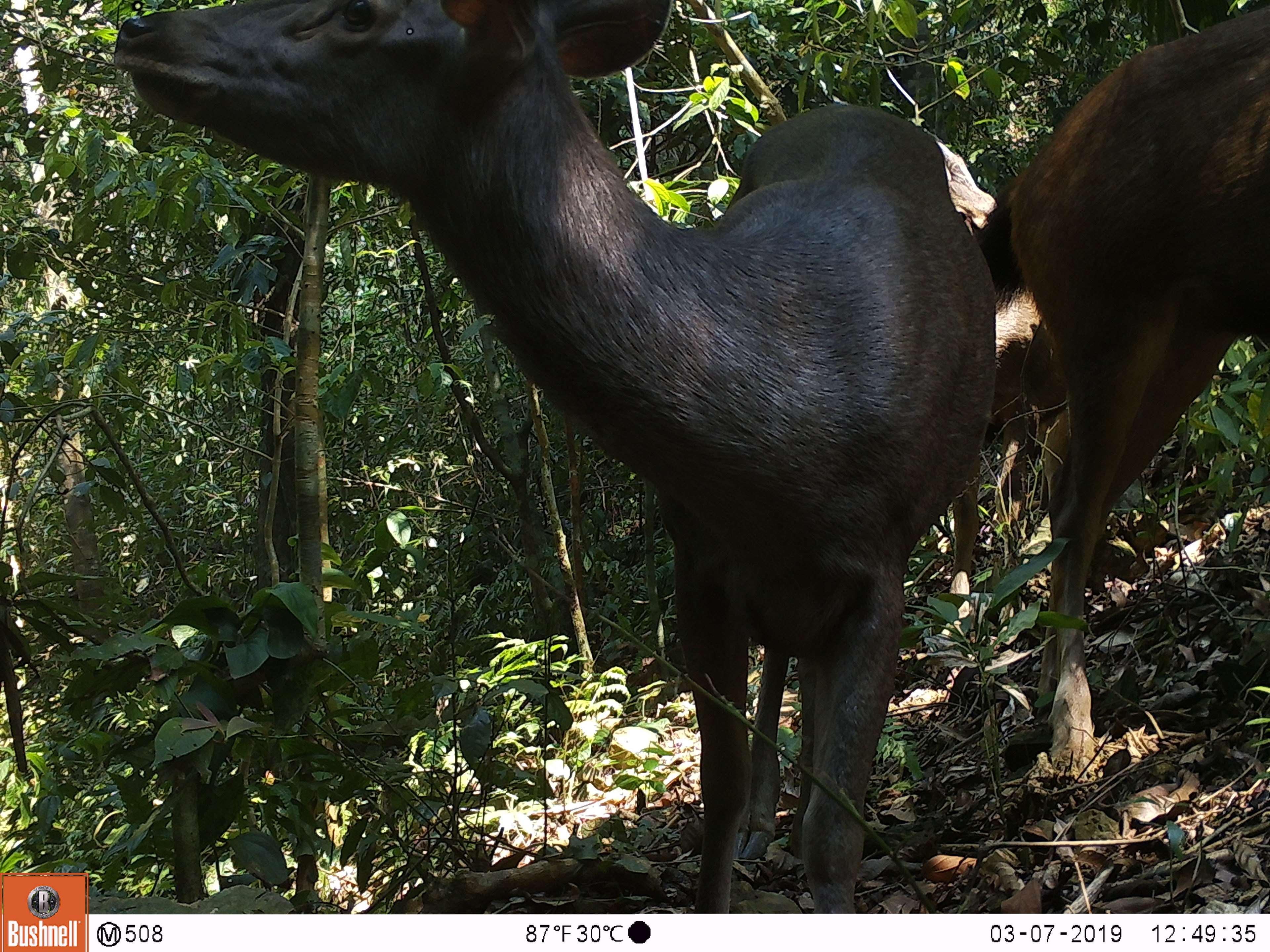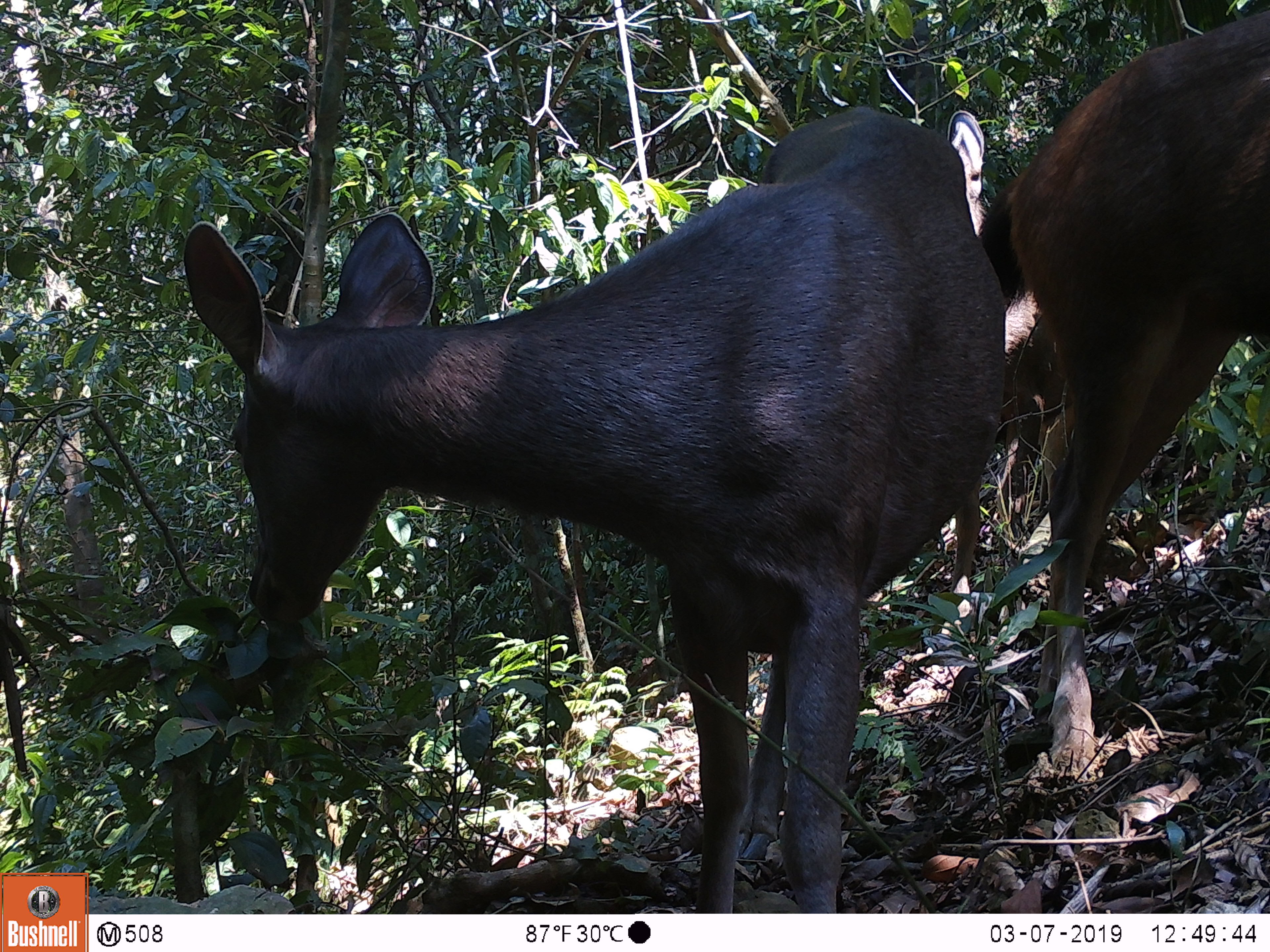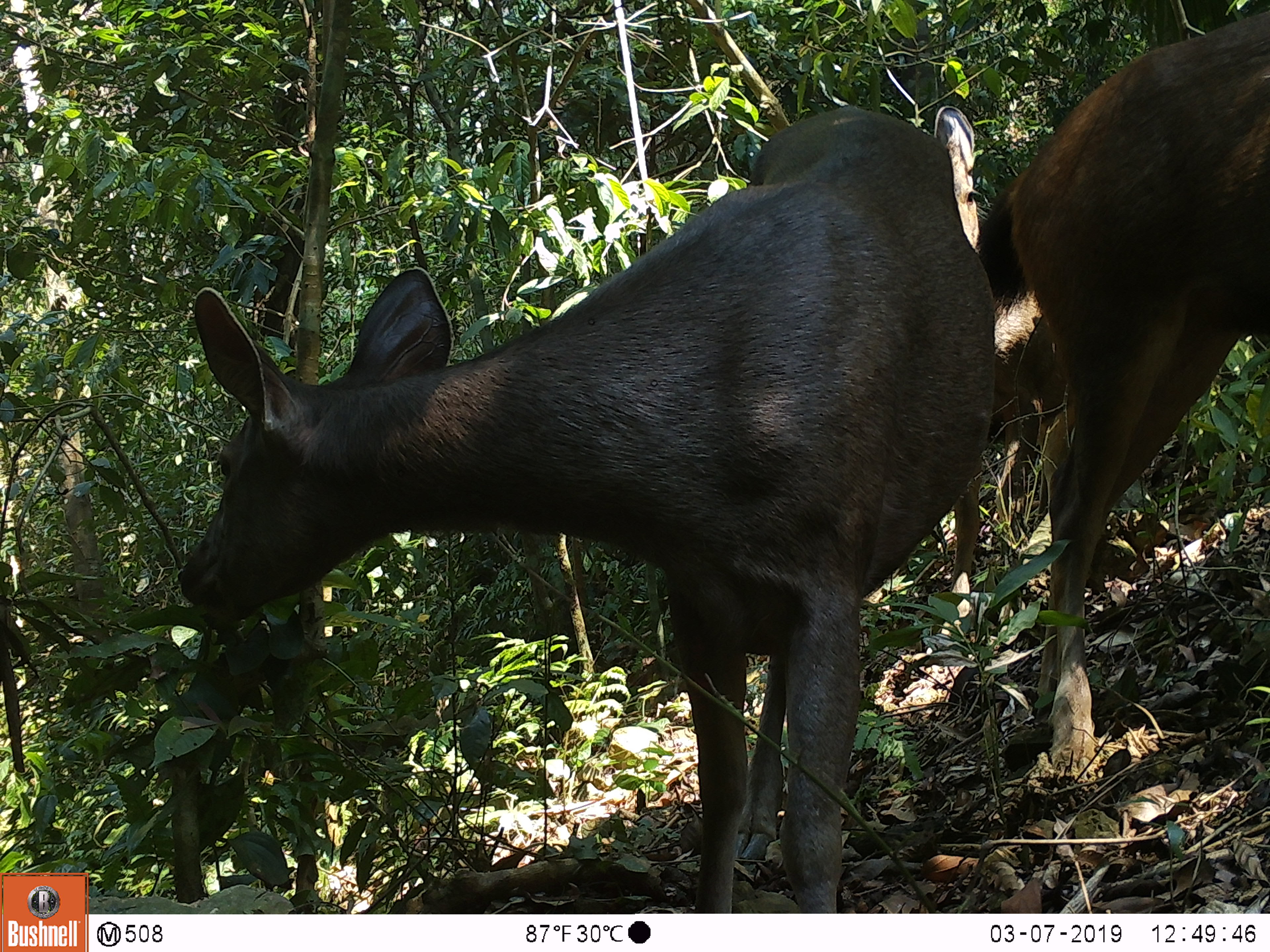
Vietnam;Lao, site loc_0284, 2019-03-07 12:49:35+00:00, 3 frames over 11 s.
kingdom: Animalia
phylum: Chordata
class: Mammalia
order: Artiodactyla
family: Cervidae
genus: Rusa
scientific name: Rusa unicolor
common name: sambar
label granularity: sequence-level